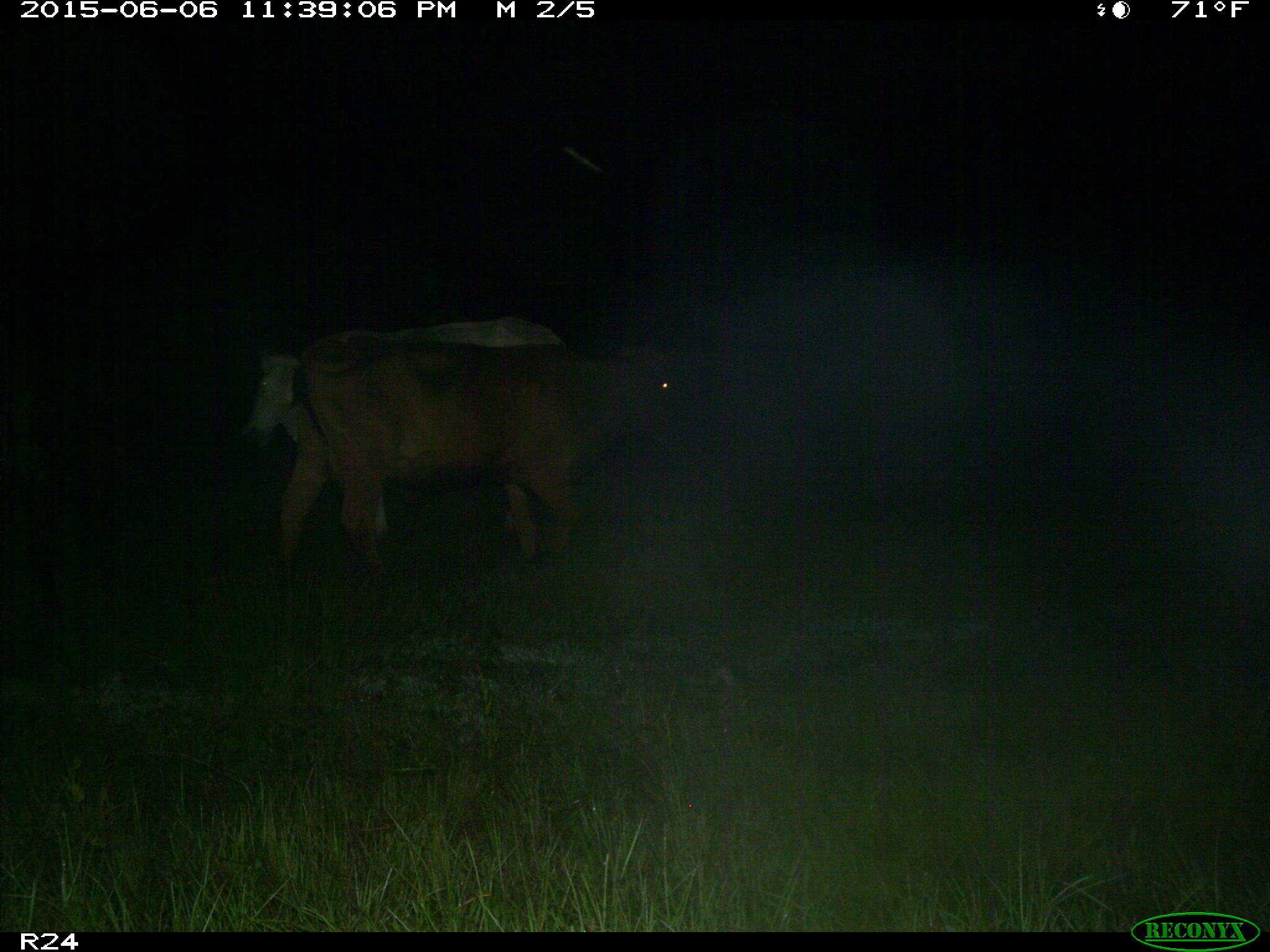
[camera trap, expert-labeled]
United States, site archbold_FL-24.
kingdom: Animalia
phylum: Chordata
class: Mammalia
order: Artiodactyla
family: Bovidae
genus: Bos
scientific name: Bos taurus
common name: domestic cow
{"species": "Bos taurus (domestic cow)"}